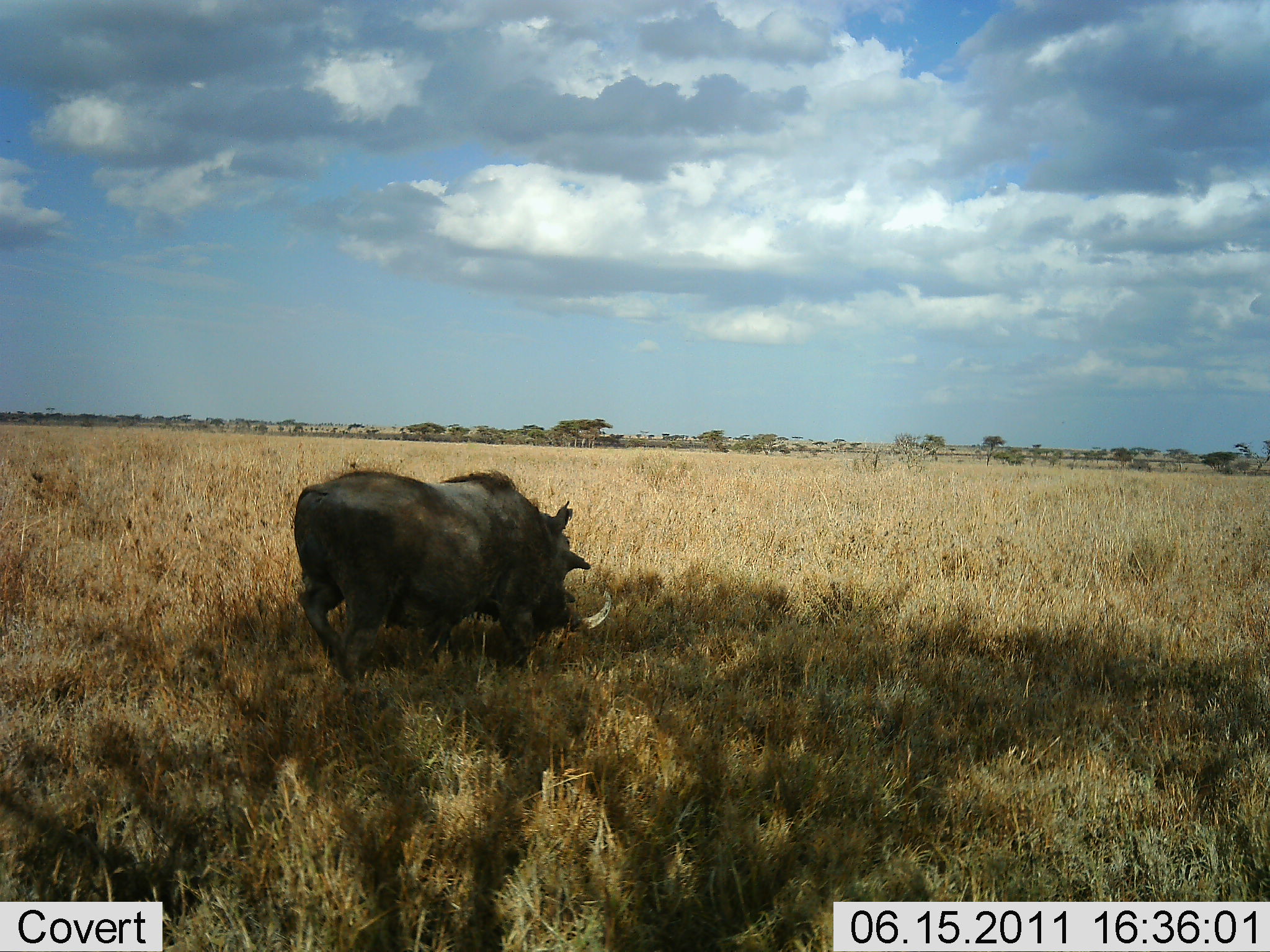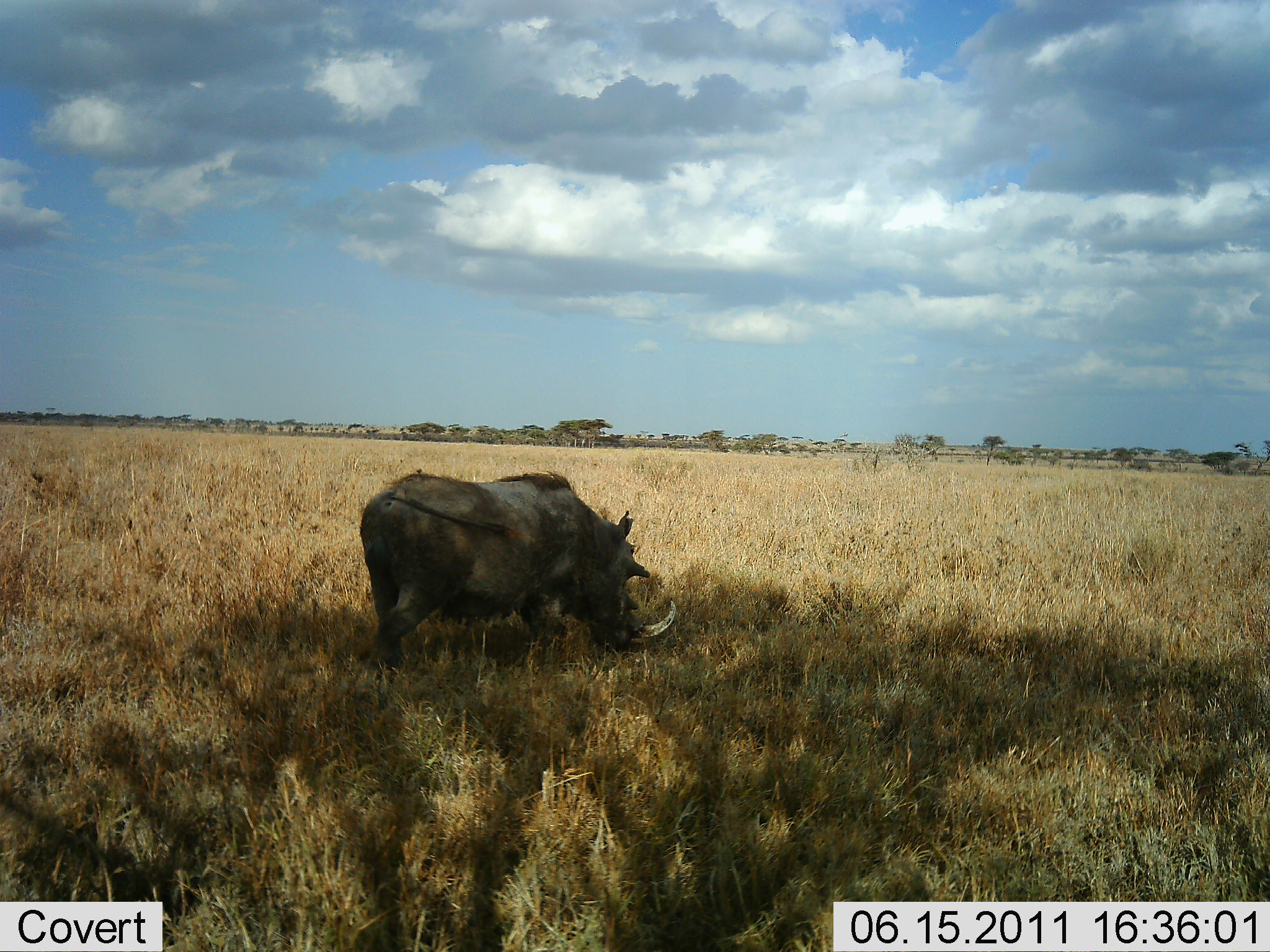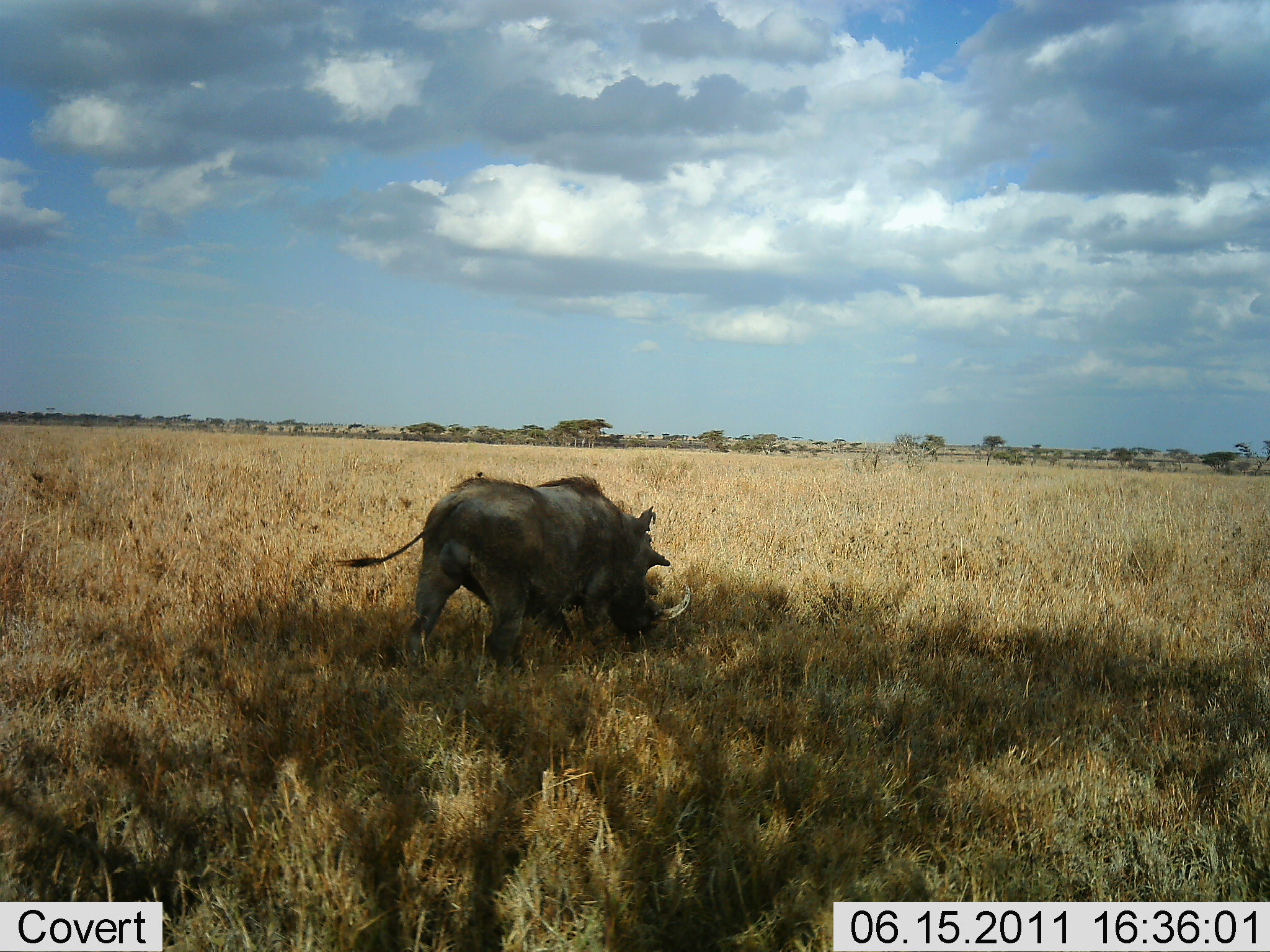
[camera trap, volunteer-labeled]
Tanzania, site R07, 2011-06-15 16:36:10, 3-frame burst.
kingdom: Animalia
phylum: Chordata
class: Mammalia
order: Artiodactyla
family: Suidae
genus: Phacochoerus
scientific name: Phacochoerus africanus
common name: warthog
Warthog (Phacochoerus africanus), count 1. Behavior (volunteer vote fractions): standing 13%, resting 0%, moving 93%, interacting 0%. Young present (vote fraction): 0%. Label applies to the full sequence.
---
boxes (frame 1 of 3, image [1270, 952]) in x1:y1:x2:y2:
animal: 292:469:614:713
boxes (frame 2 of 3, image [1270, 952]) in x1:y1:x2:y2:
animal: 353:468:678:714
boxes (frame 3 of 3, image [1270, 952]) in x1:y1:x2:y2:
animal: 331:472:693:689